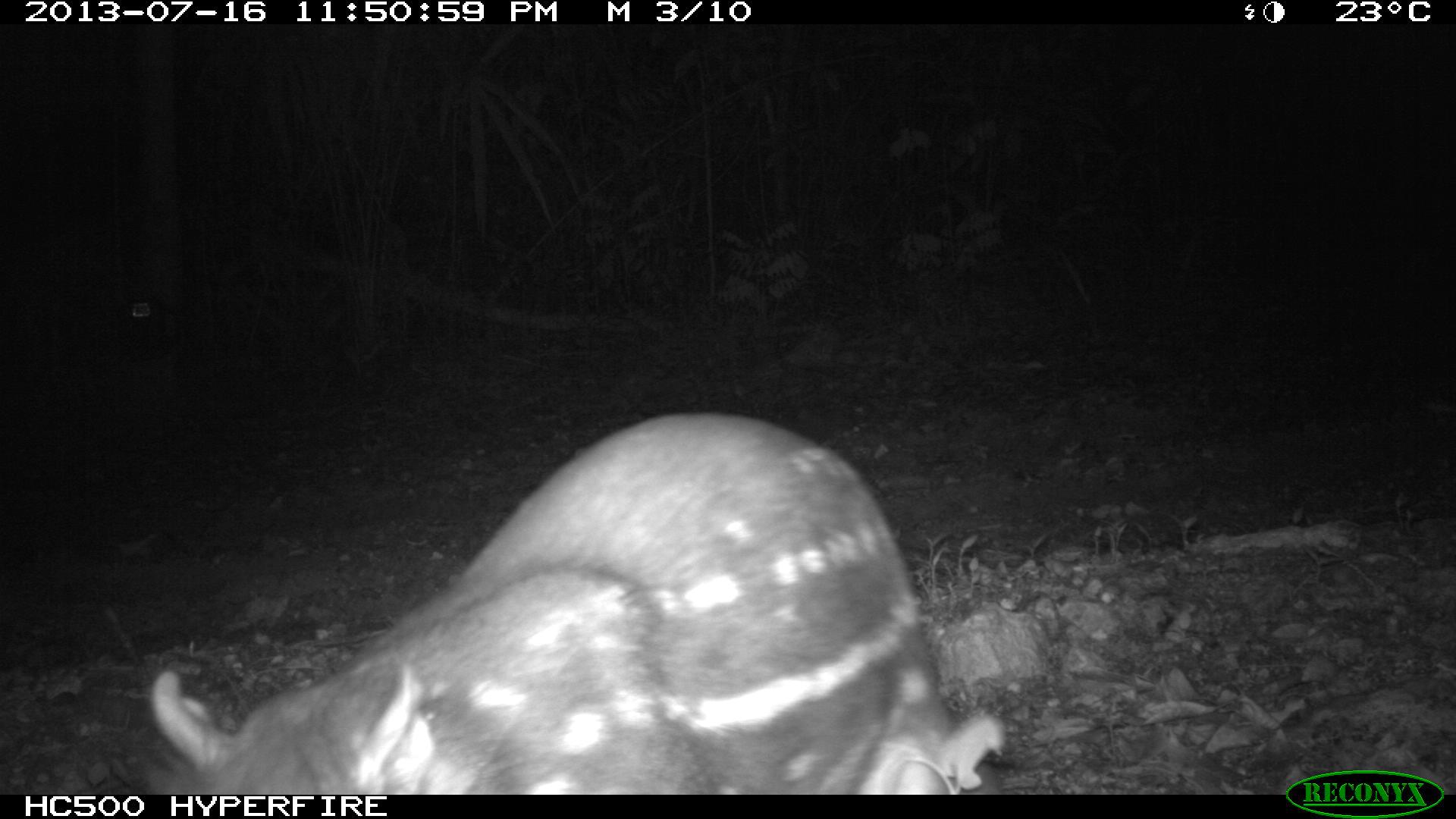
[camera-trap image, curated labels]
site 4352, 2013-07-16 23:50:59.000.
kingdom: Animalia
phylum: Chordata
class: Mammalia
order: Rodentia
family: Cuniculidae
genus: Cuniculus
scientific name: Cuniculus paca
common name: lowland paca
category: agouti paca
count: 1